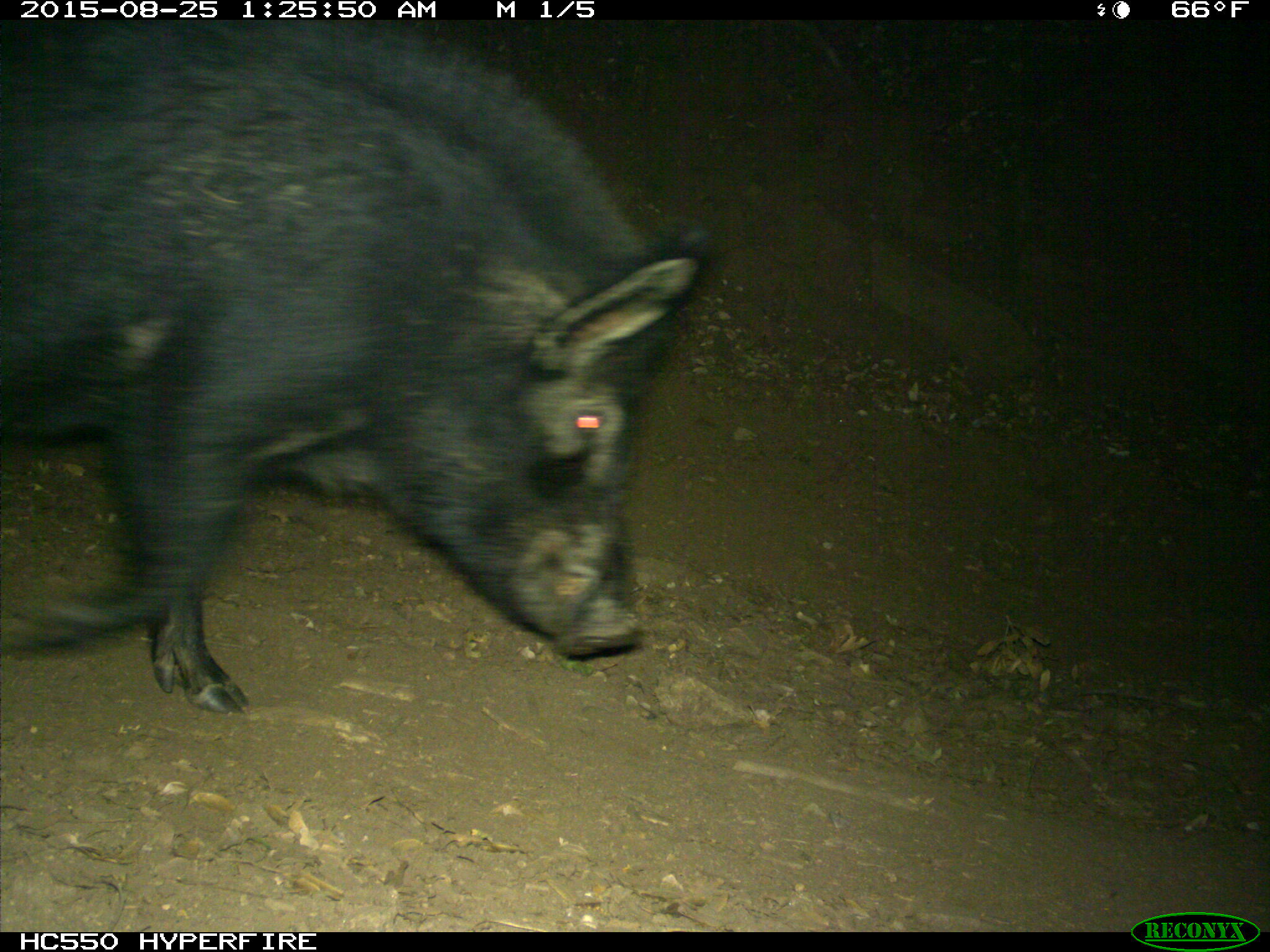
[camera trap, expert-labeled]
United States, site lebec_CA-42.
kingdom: Animalia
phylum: Chordata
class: Mammalia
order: Artiodactyla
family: Suidae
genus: Sus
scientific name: Sus scrofa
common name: wild boar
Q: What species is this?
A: Sus scrofa (wild boar).